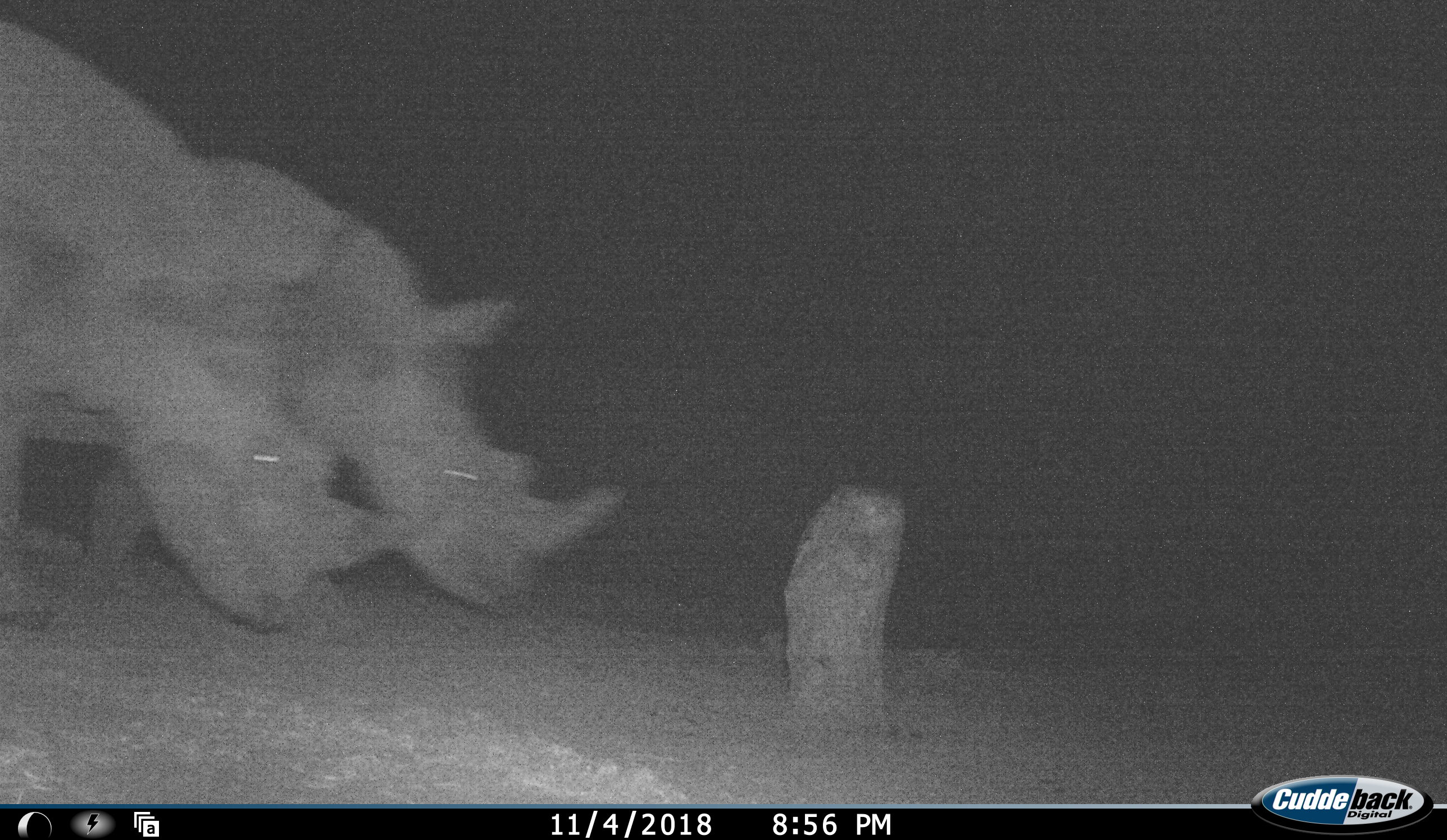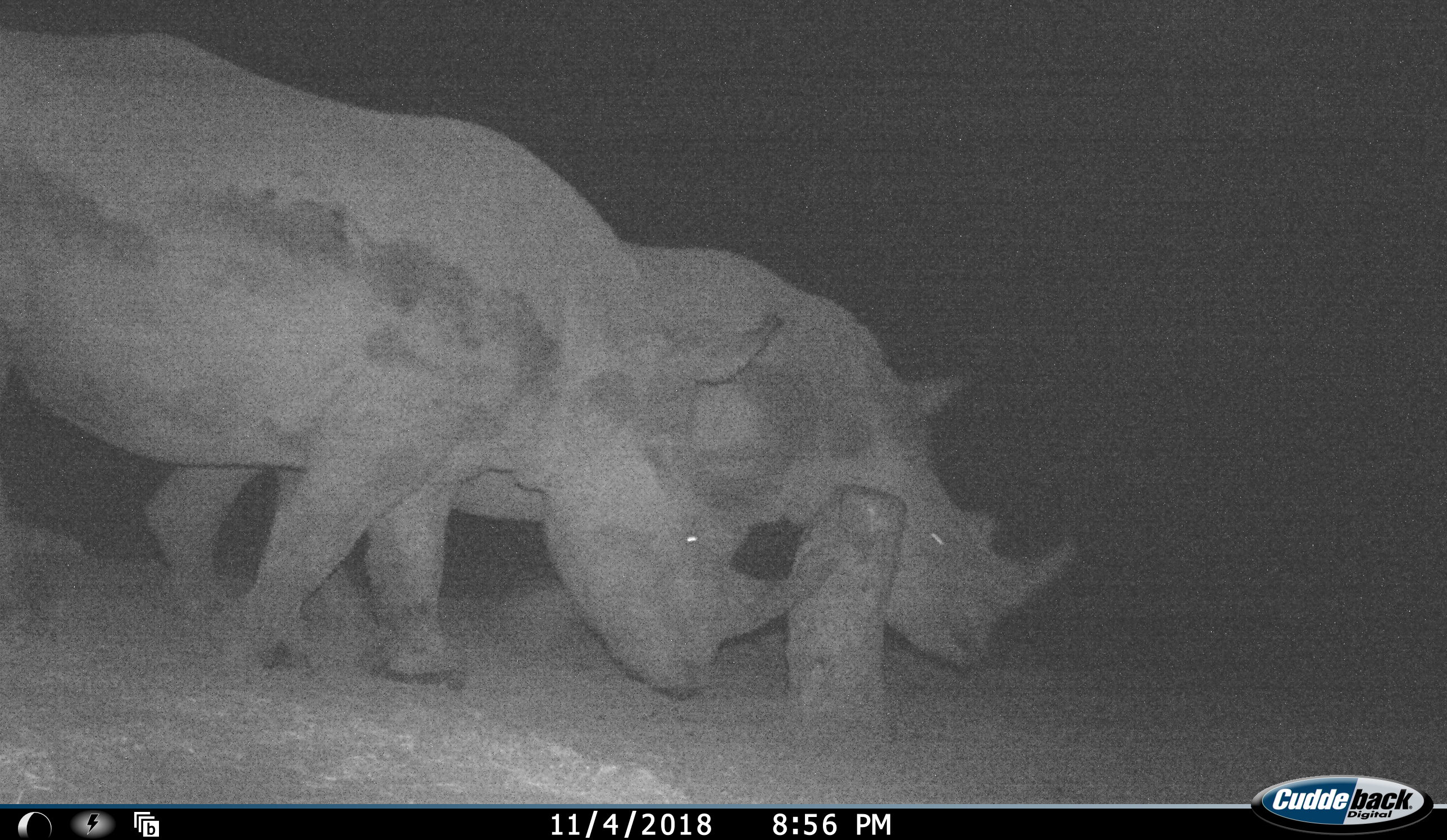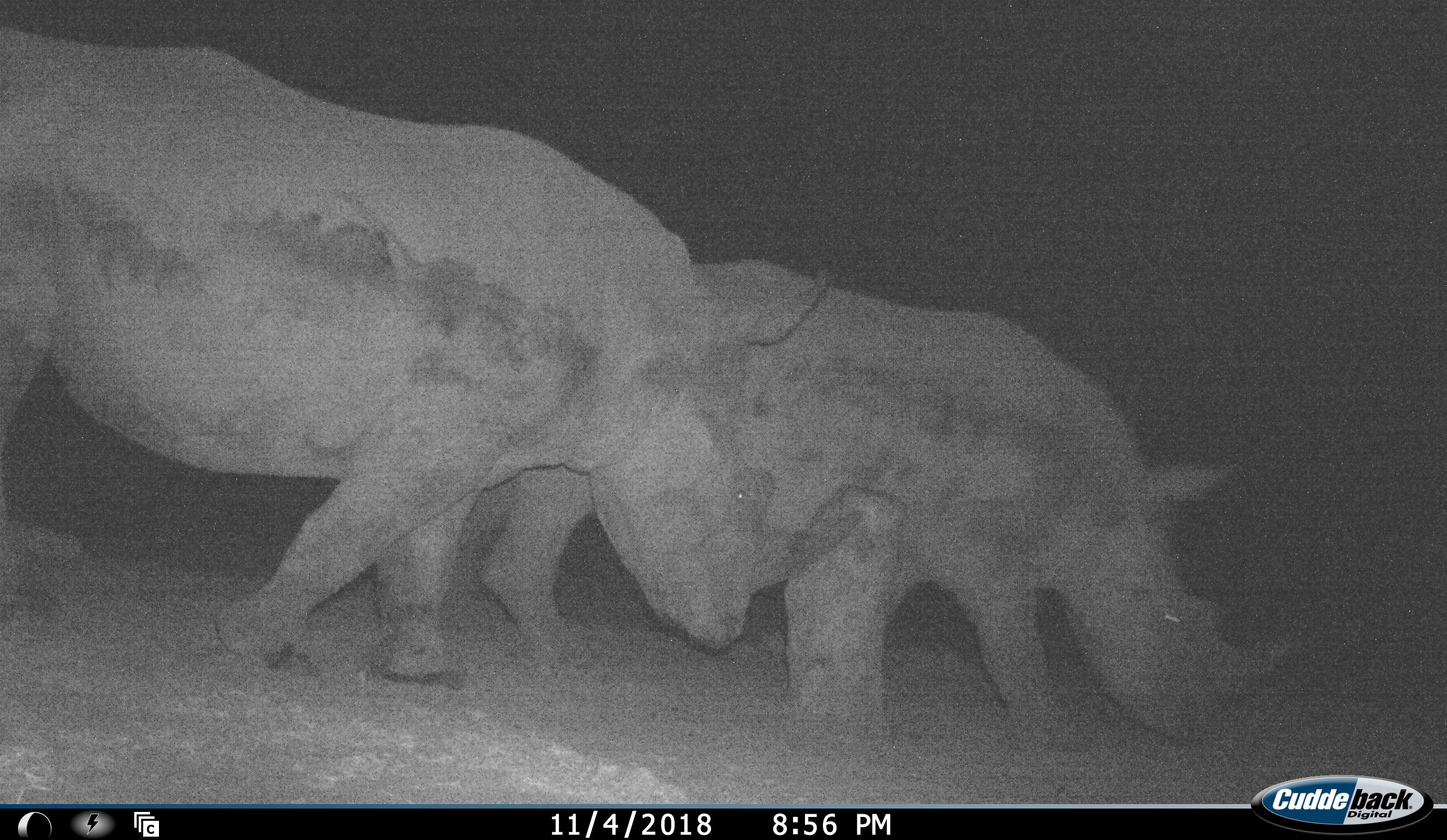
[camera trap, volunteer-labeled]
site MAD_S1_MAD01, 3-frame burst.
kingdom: Animalia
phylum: Chordata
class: Mammalia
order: Perissodactyla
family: Rhinocerotidae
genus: Ceratotherium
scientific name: Ceratotherium simum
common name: white rhinoceros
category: rhinoceroswhite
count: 2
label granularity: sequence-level